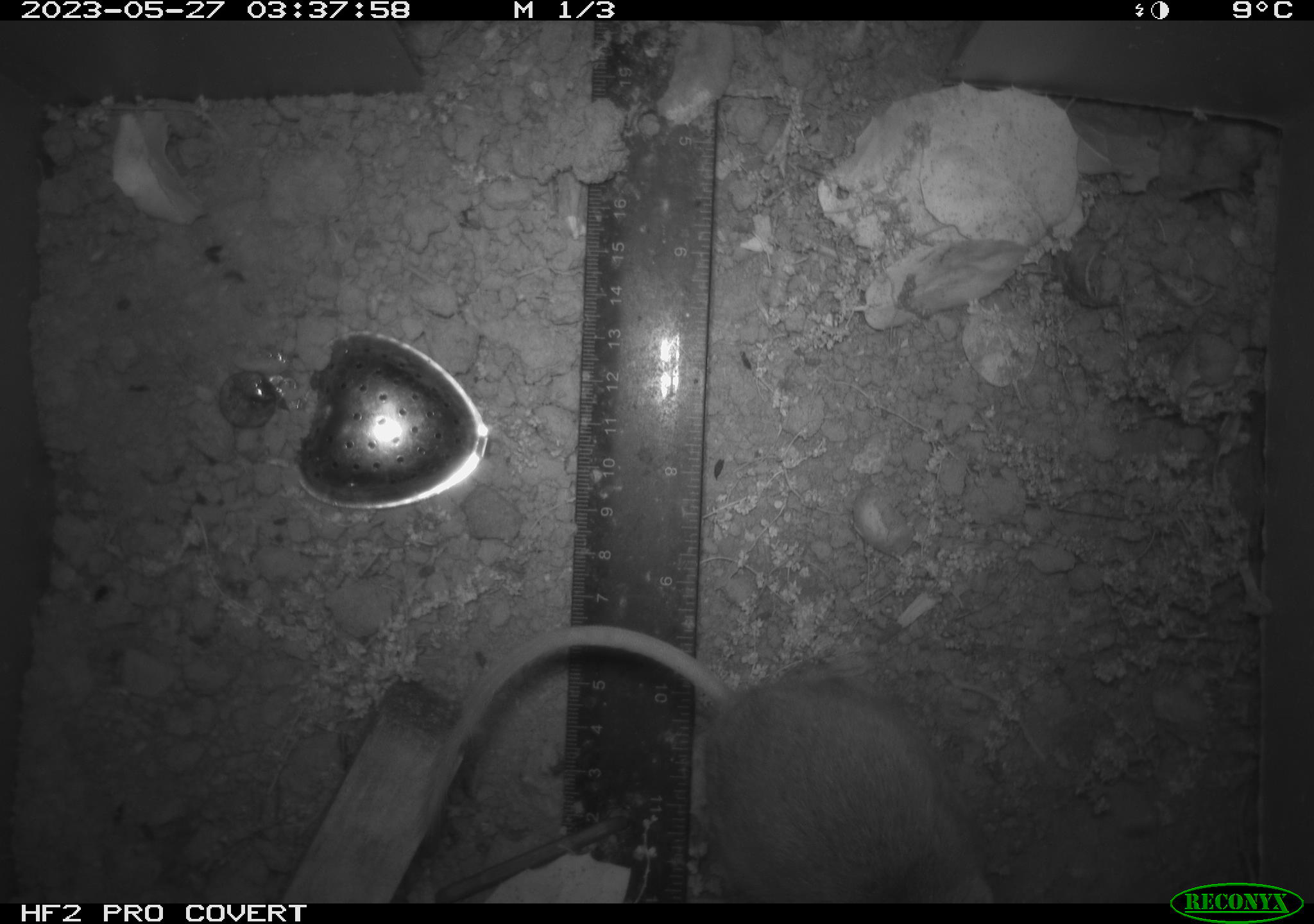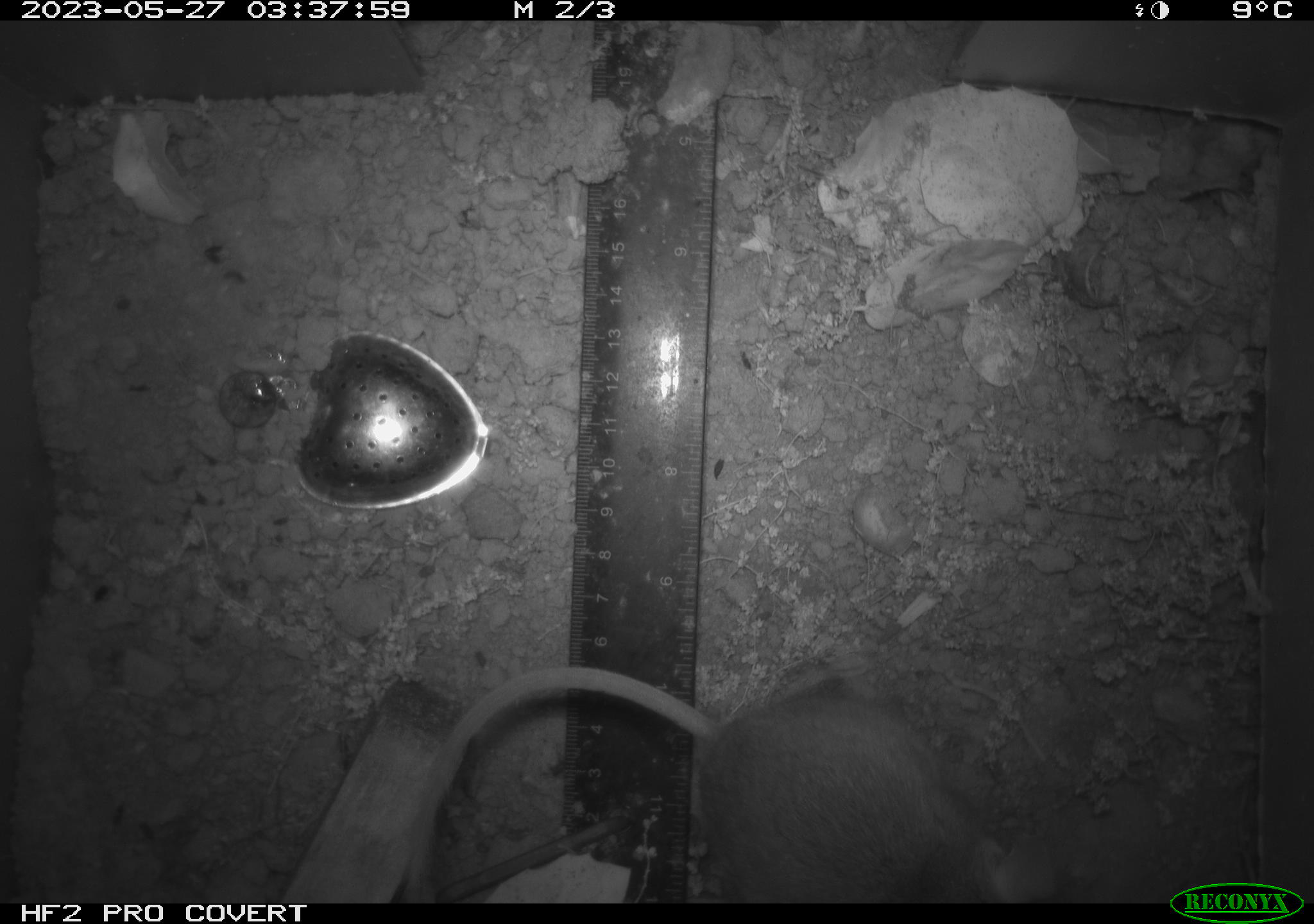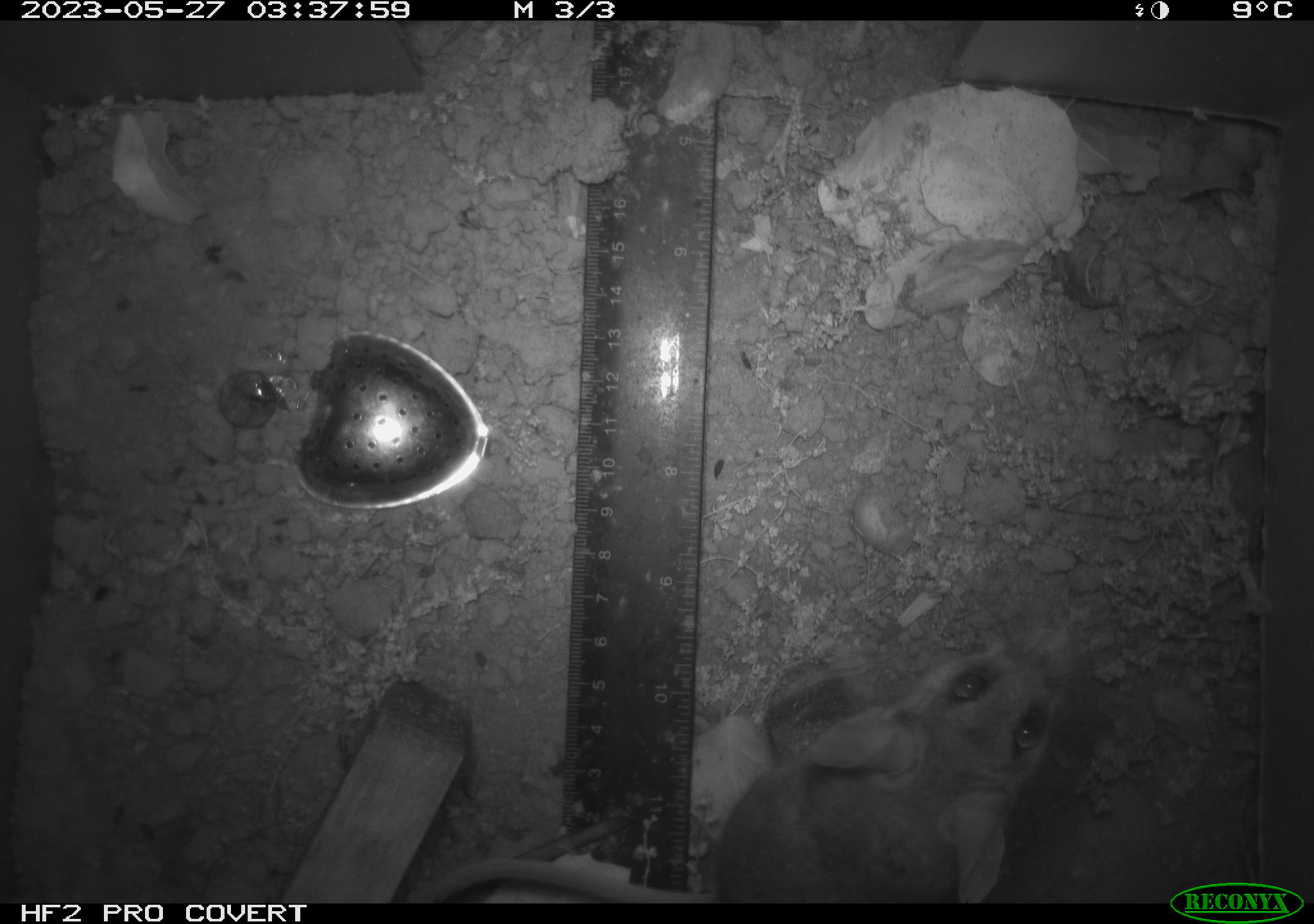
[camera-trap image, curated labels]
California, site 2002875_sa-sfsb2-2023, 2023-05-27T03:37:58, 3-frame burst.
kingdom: Animalia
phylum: Chordata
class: Mammalia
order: Rodentia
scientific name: Rodentia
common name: mouse species